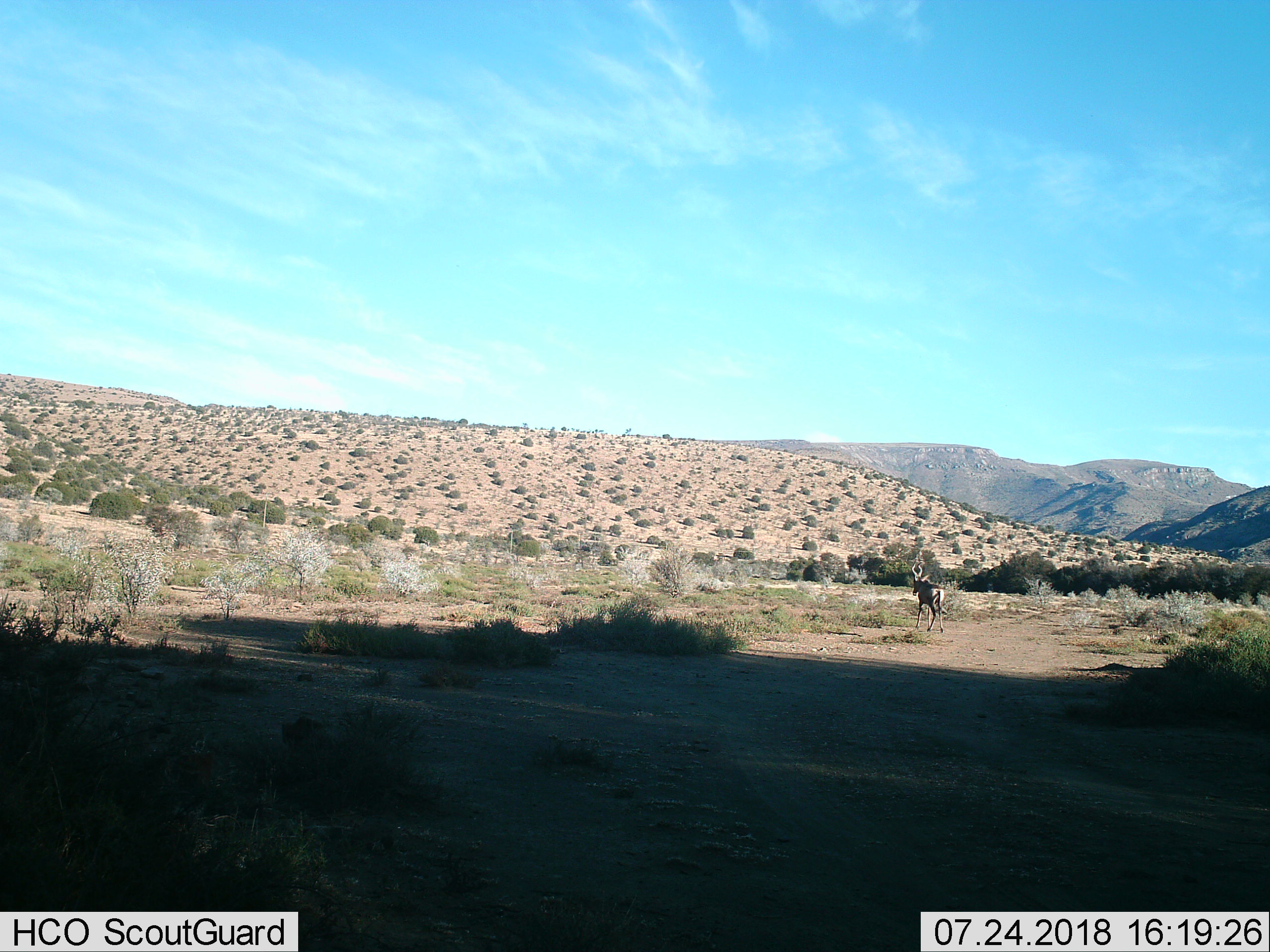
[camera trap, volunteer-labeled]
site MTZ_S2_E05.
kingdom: Animalia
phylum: Chordata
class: Mammalia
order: Artiodactyla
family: Bovidae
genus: Alcelaphus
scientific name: Alcelaphus buselaphus caama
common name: red hartebeest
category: hartebeestred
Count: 1.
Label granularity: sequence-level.